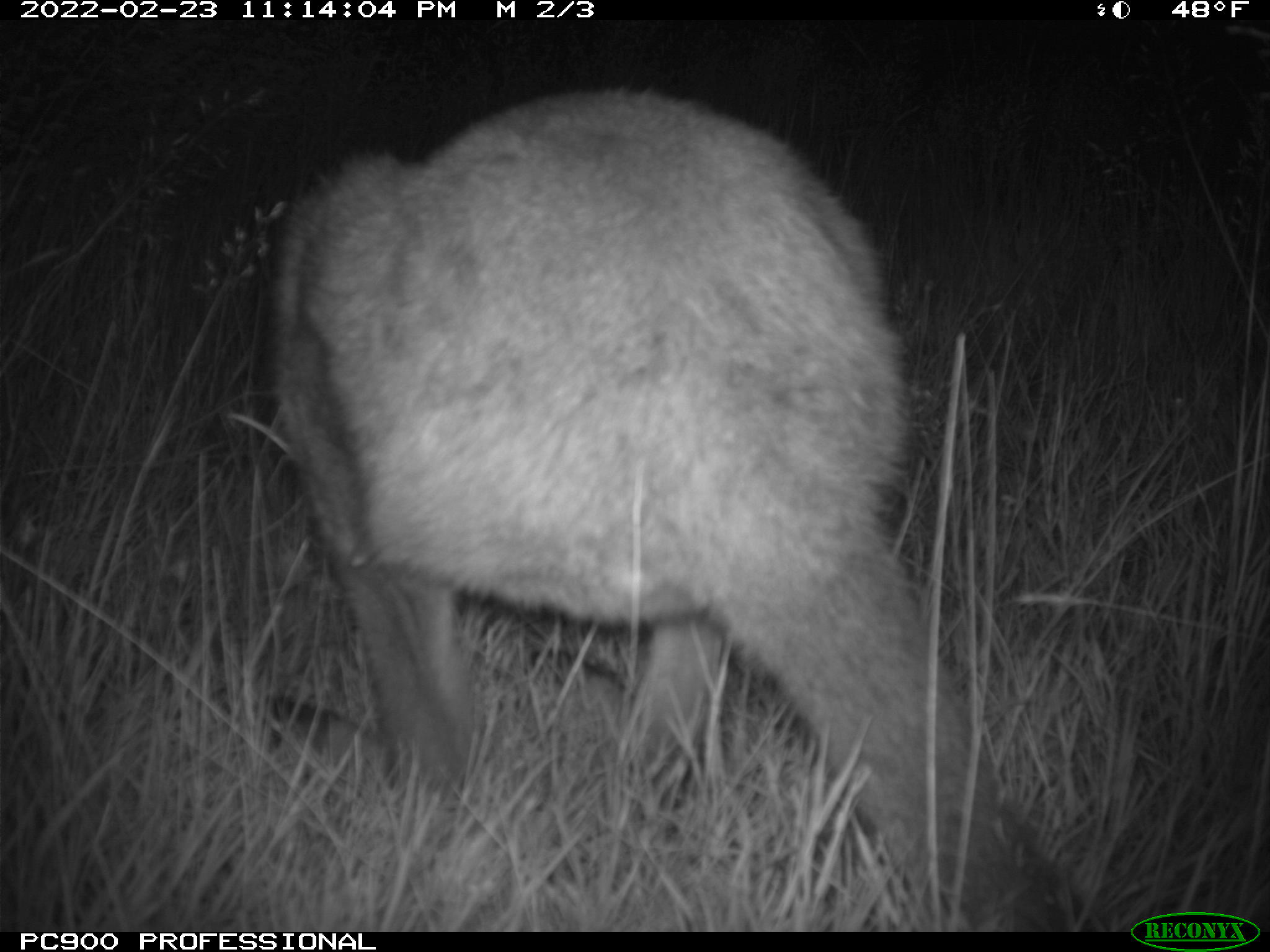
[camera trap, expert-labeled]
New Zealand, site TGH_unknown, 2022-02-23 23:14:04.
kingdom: Animalia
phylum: Chordata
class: Mammalia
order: Diprotodontia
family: Macropodidae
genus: Notamacropus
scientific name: Notamacropus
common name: wallaby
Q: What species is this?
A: Wallaby (Notamacropus).